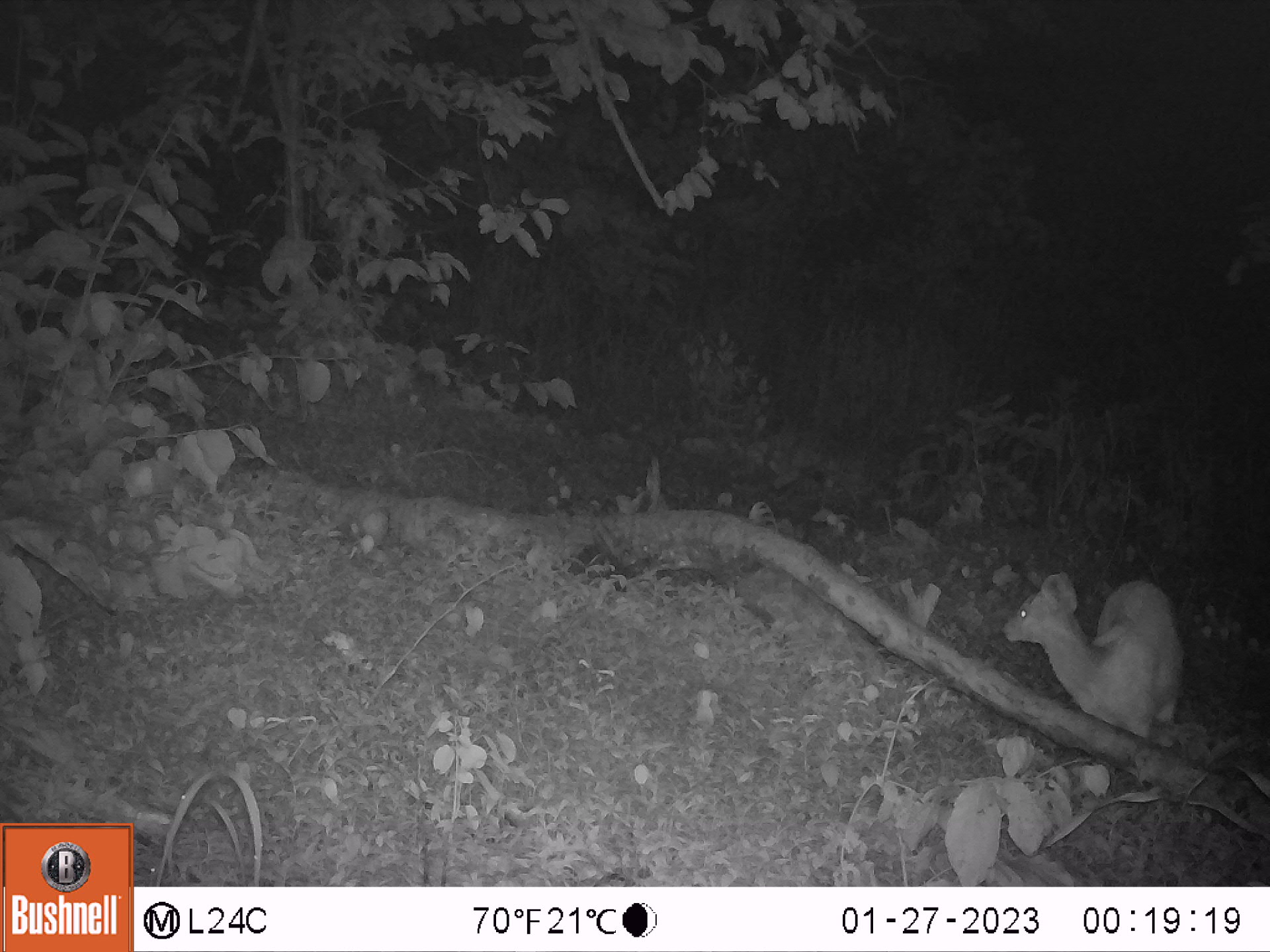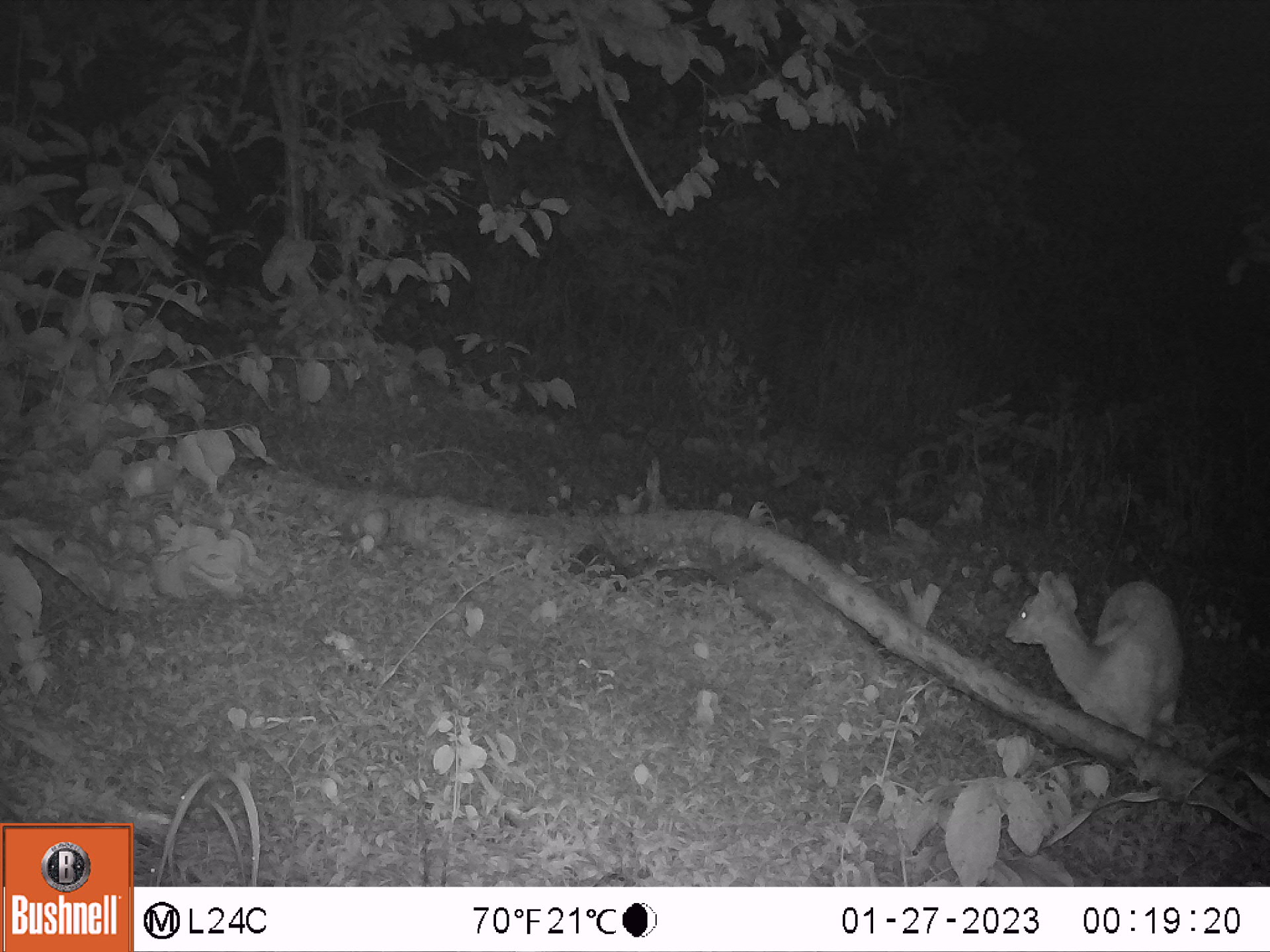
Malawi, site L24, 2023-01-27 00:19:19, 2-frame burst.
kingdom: Animalia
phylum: Chordata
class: Mammalia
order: Artiodactyla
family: Bovidae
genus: Tragelaphus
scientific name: Tragelaphus sylvaticus sylvaticus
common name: cape bushbuck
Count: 1.